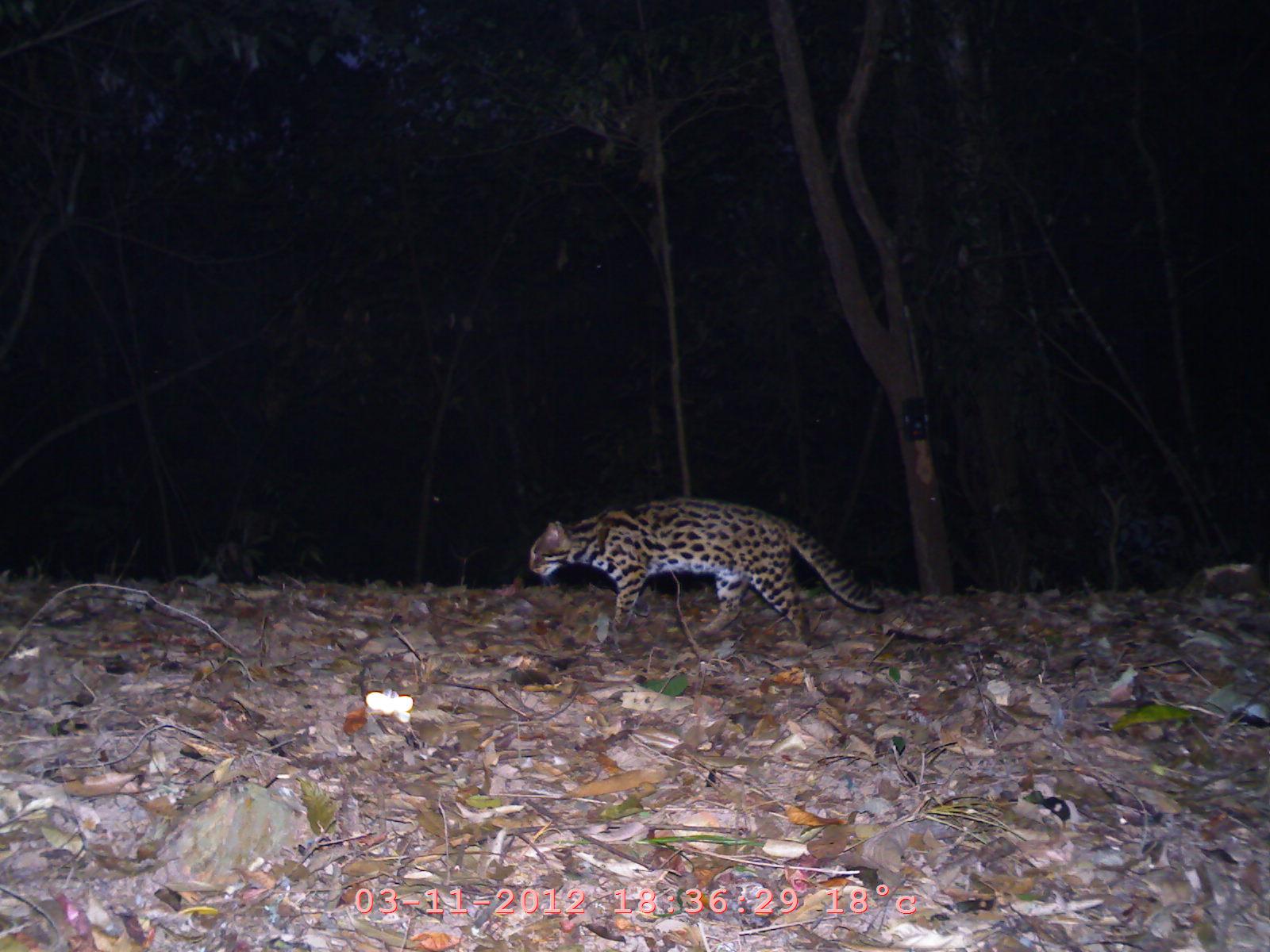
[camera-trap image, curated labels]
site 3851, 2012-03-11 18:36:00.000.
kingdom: Animalia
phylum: Chordata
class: Mammalia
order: Carnivora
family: Felidae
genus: Prionailurus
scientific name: Prionailurus bengalensis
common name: mainland leopard cat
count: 1